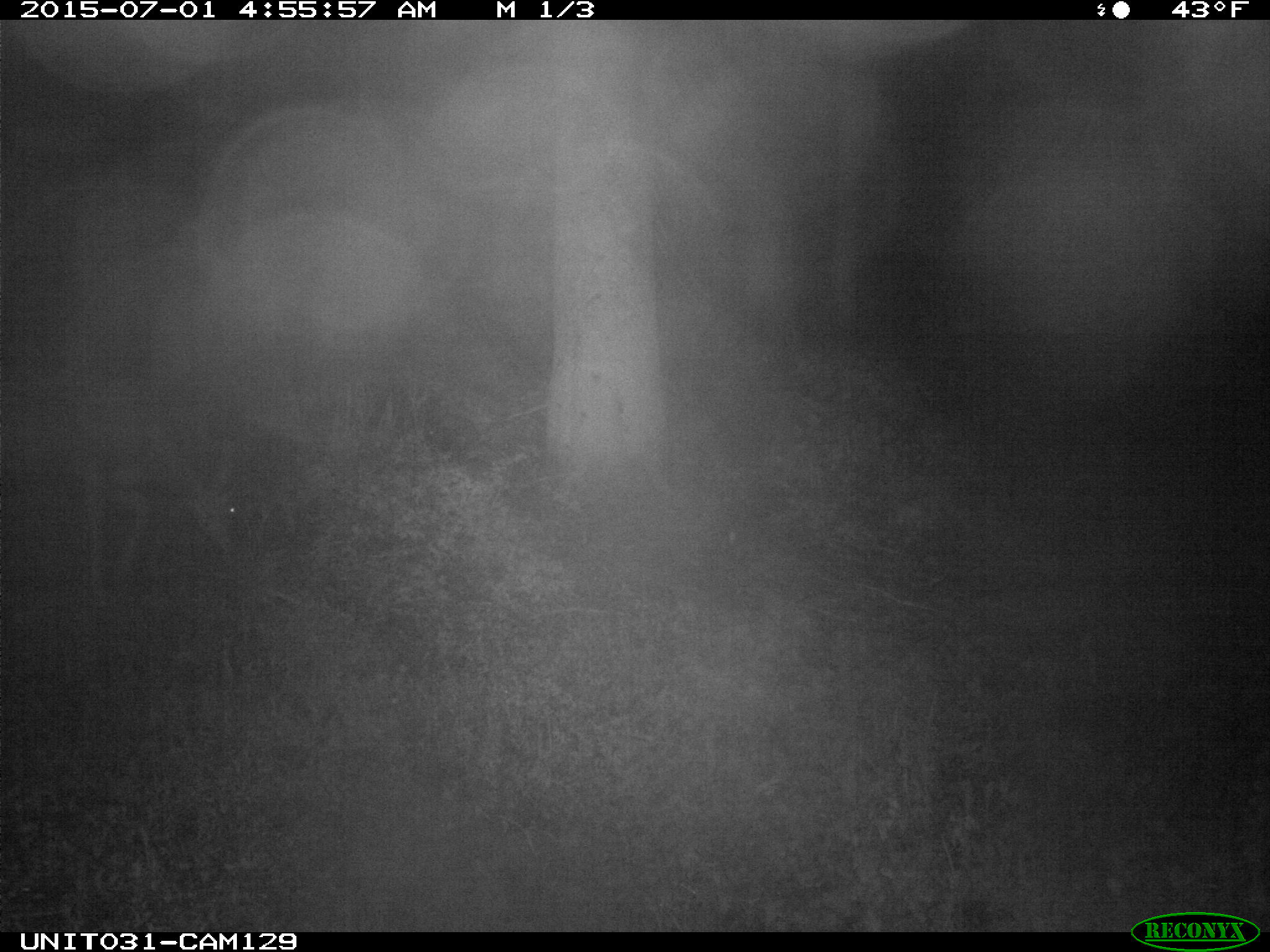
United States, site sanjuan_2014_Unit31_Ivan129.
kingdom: Animalia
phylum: Chordata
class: Mammalia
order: Artiodactyla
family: Cervidae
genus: Odocoileus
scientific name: Odocoileus hemionus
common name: mule deer